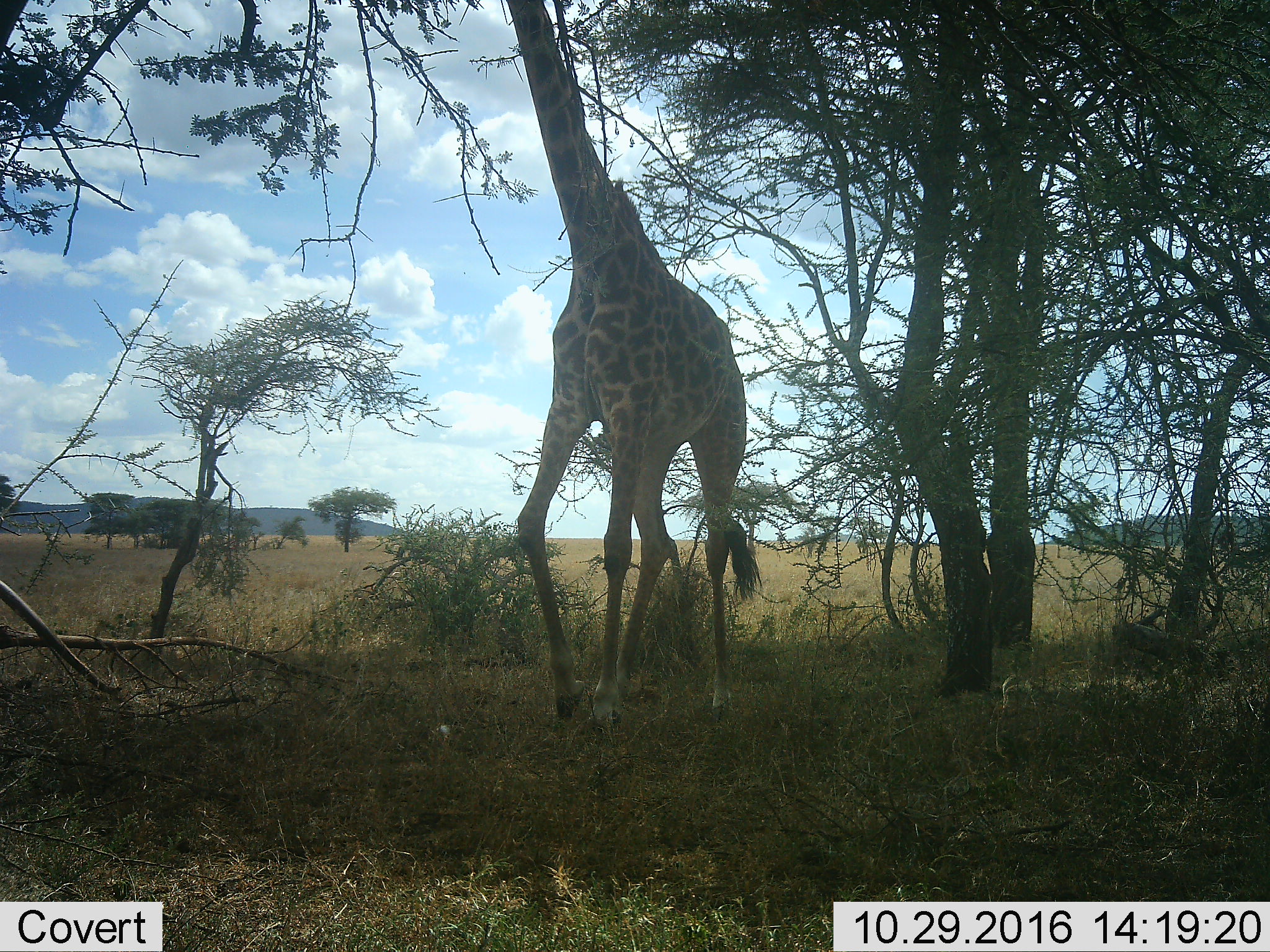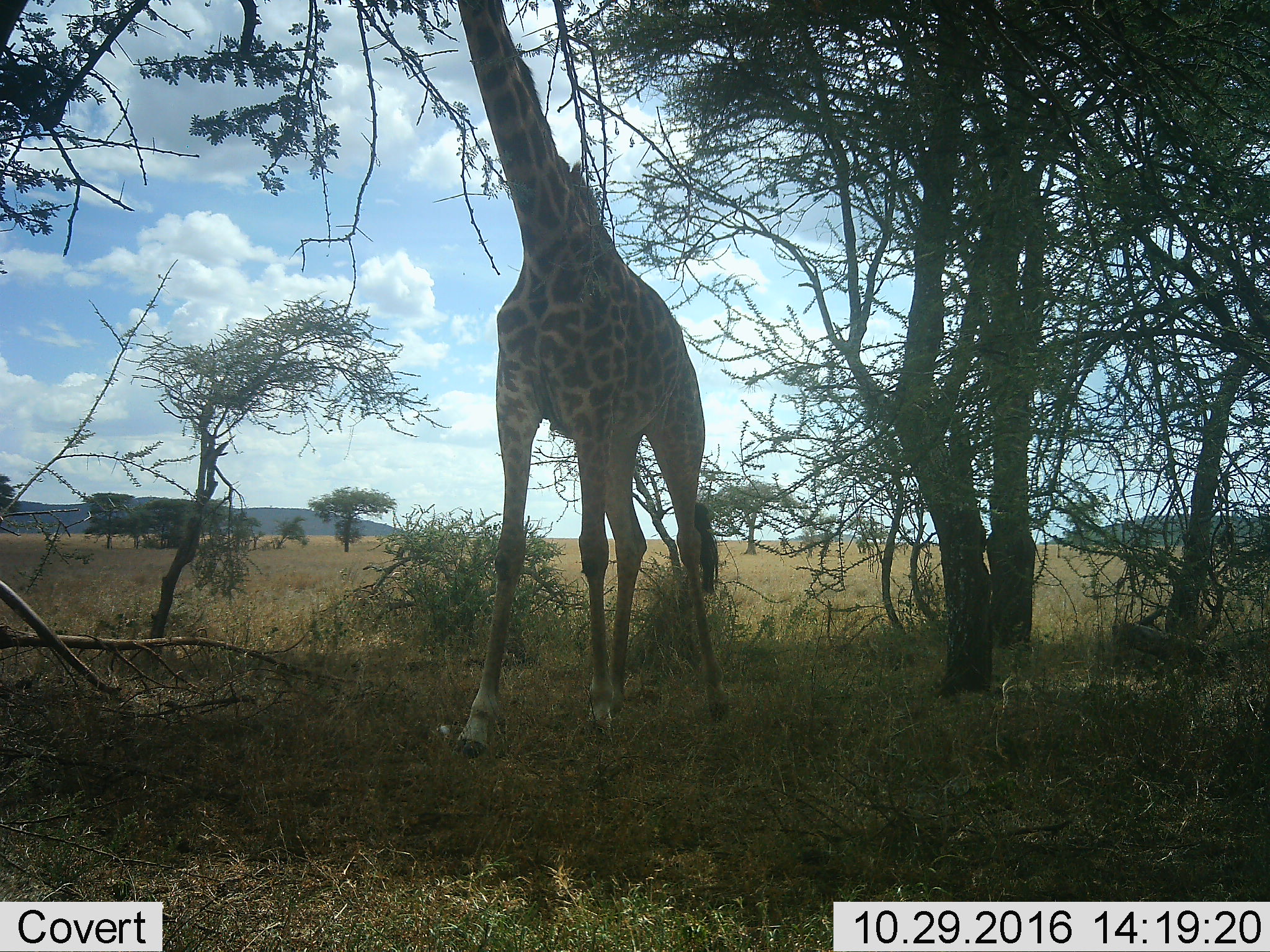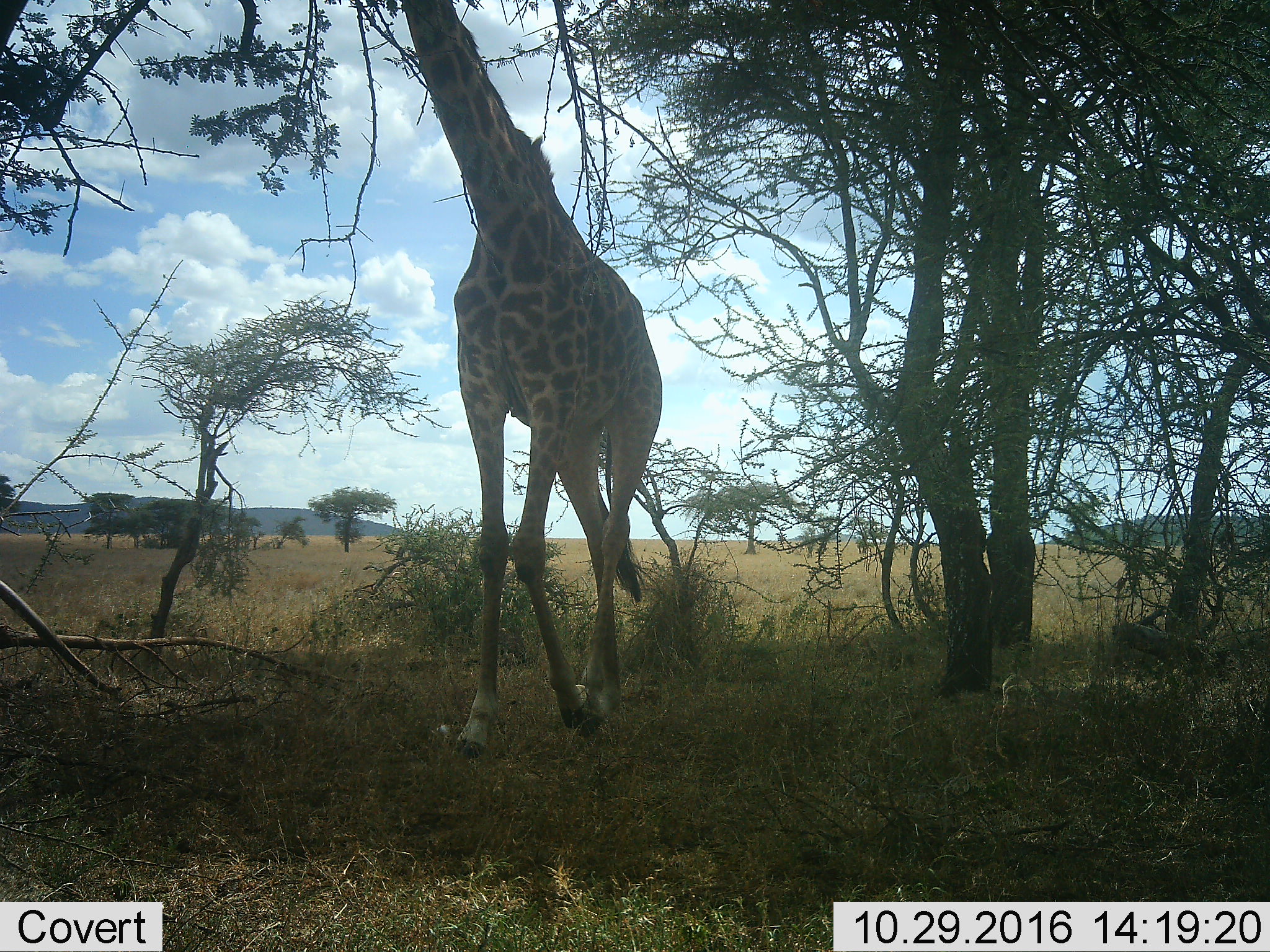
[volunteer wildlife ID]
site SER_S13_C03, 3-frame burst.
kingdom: Animalia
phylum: Chordata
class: Mammalia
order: Artiodactyla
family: Giraffidae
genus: Giraffa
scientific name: Giraffa camelopardalis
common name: giraffe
Giraffe (Giraffa camelopardalis), count 1. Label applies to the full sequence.